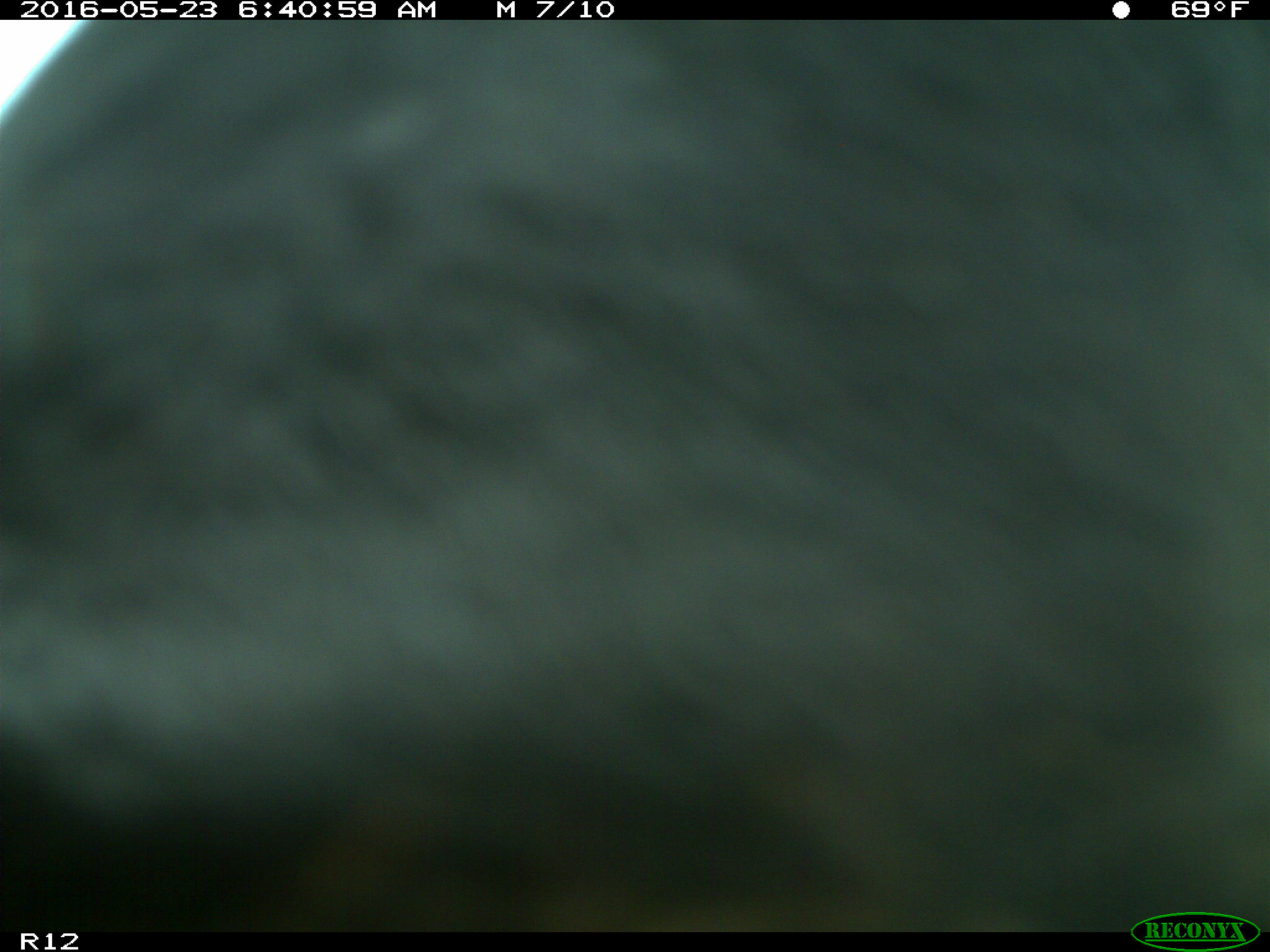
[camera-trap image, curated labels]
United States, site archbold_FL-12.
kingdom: Animalia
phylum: Chordata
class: Mammalia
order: Artiodactyla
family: Bovidae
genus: Bos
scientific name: Bos taurus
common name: domestic cow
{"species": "Bos taurus (domestic cow)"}